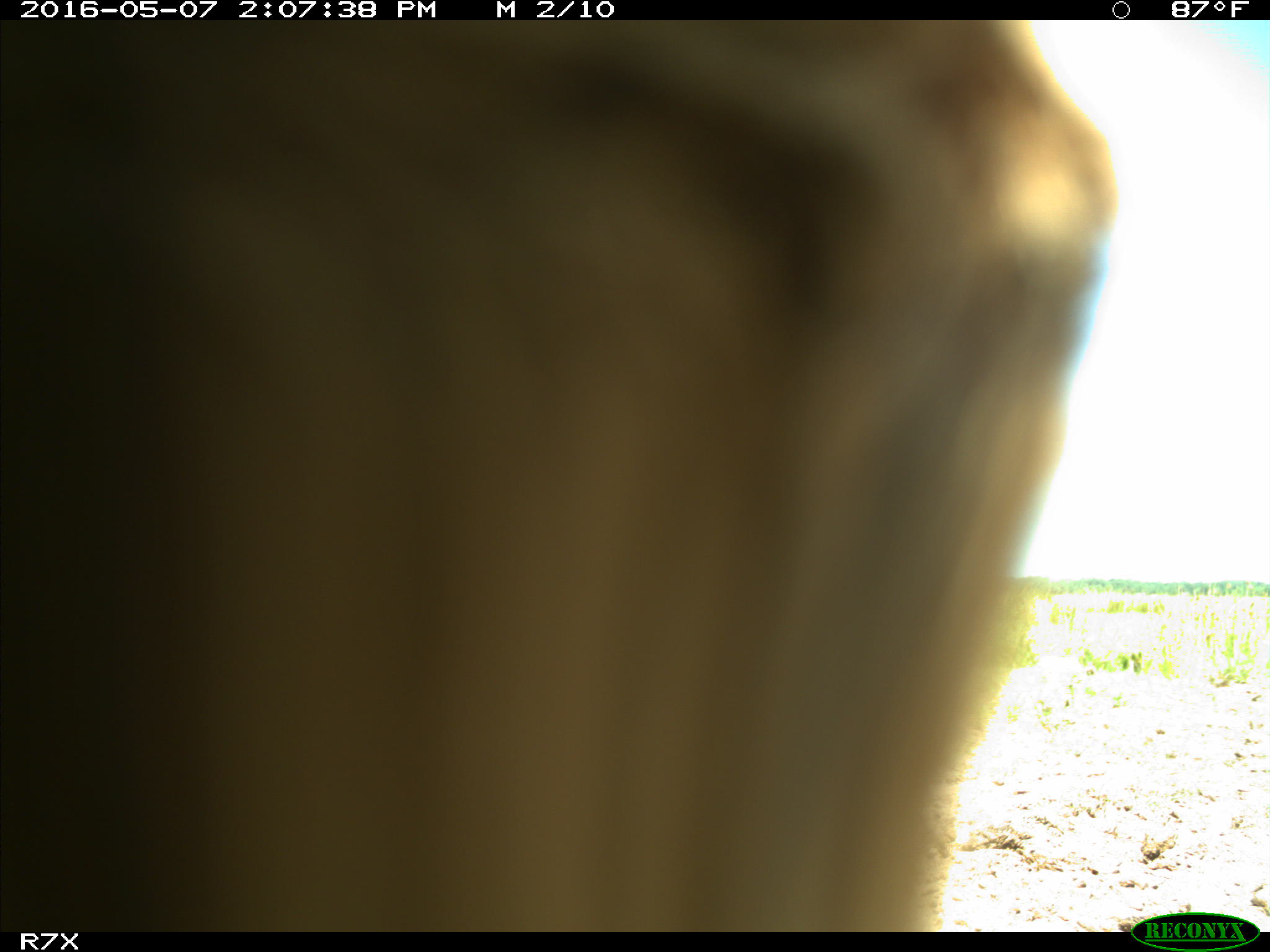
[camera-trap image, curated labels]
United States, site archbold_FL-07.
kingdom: Animalia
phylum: Chordata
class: Mammalia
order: Artiodactyla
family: Bovidae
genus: Bos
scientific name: Bos taurus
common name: domestic cow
Bos taurus (domestic cow).